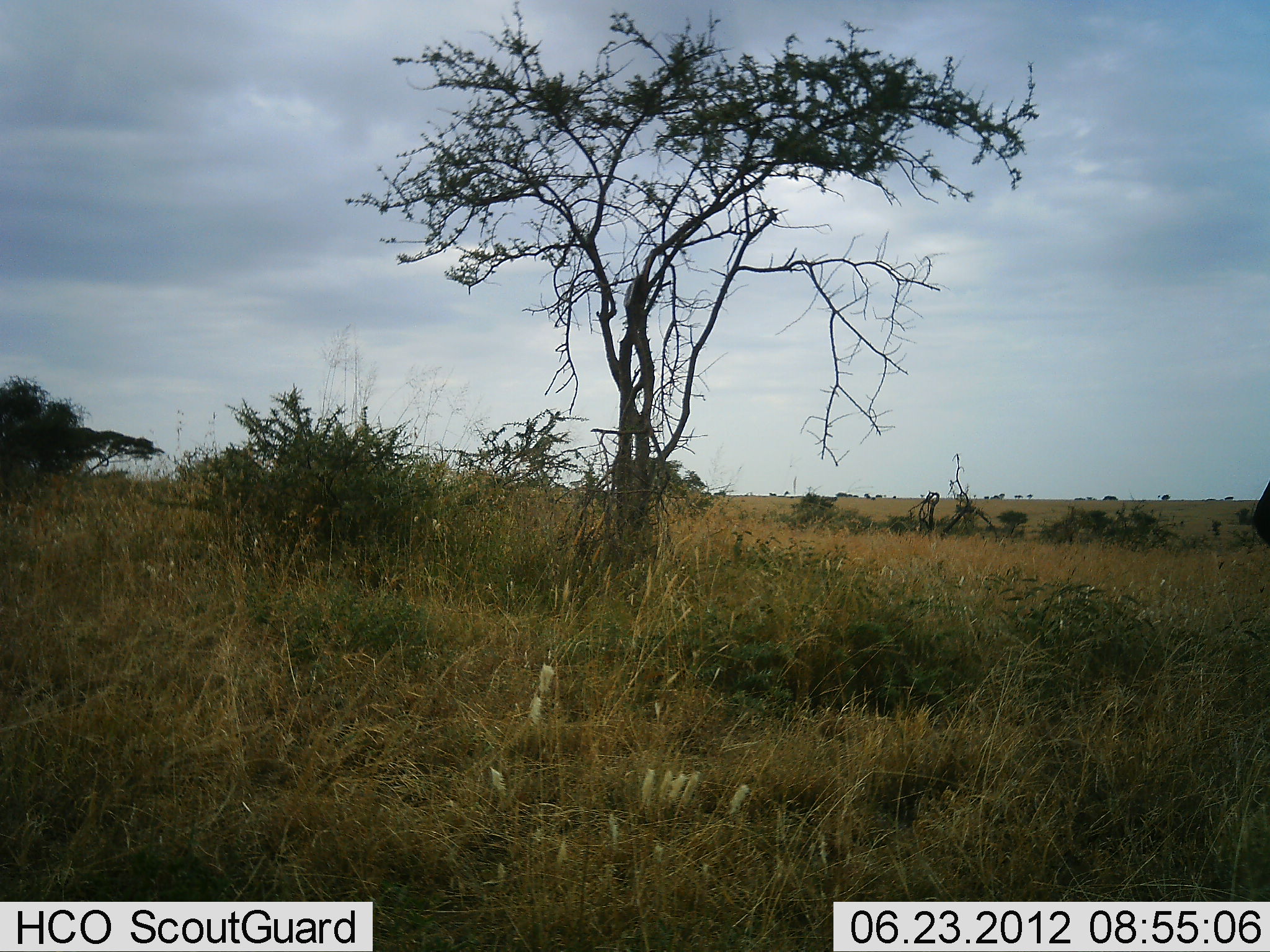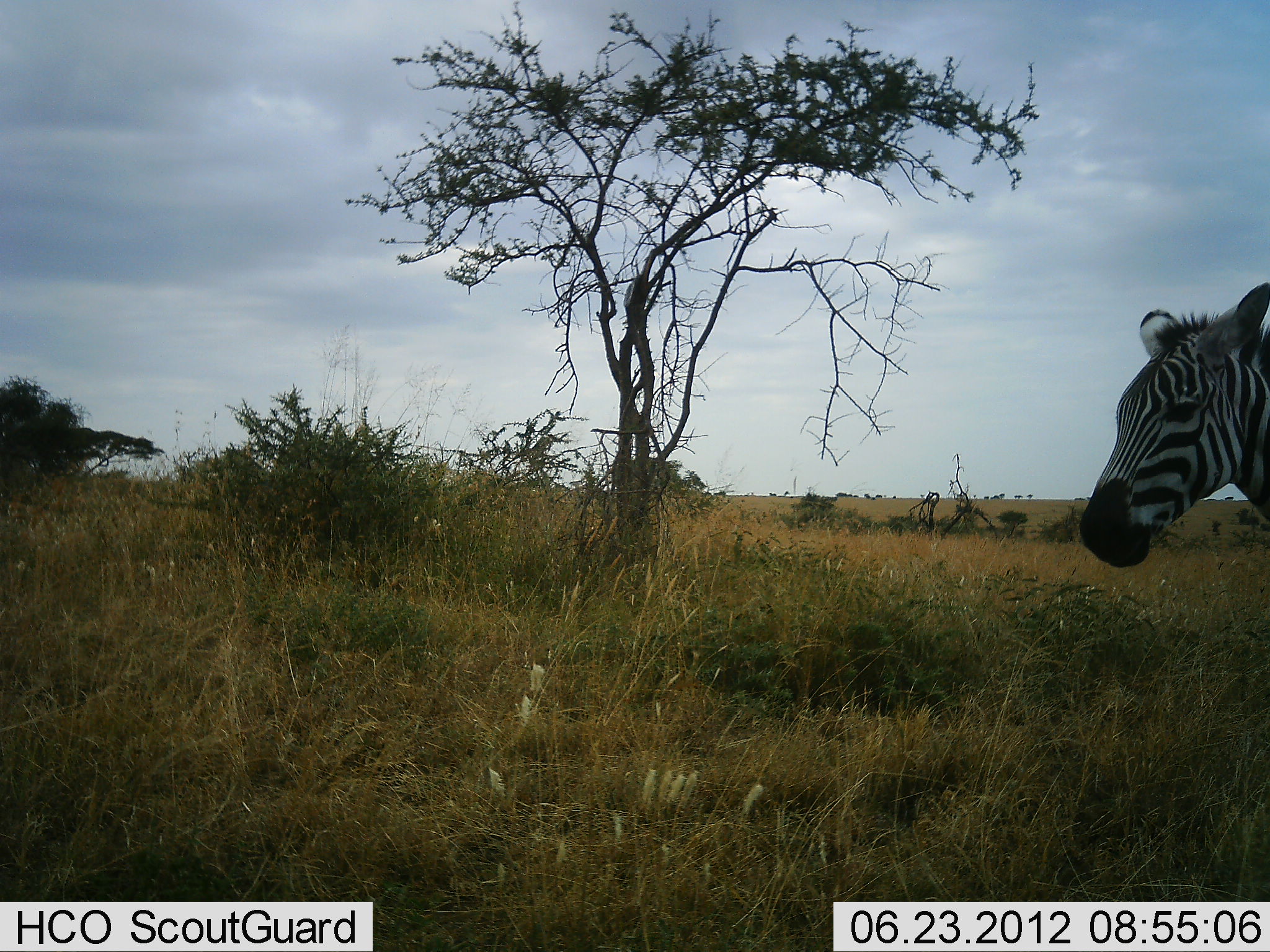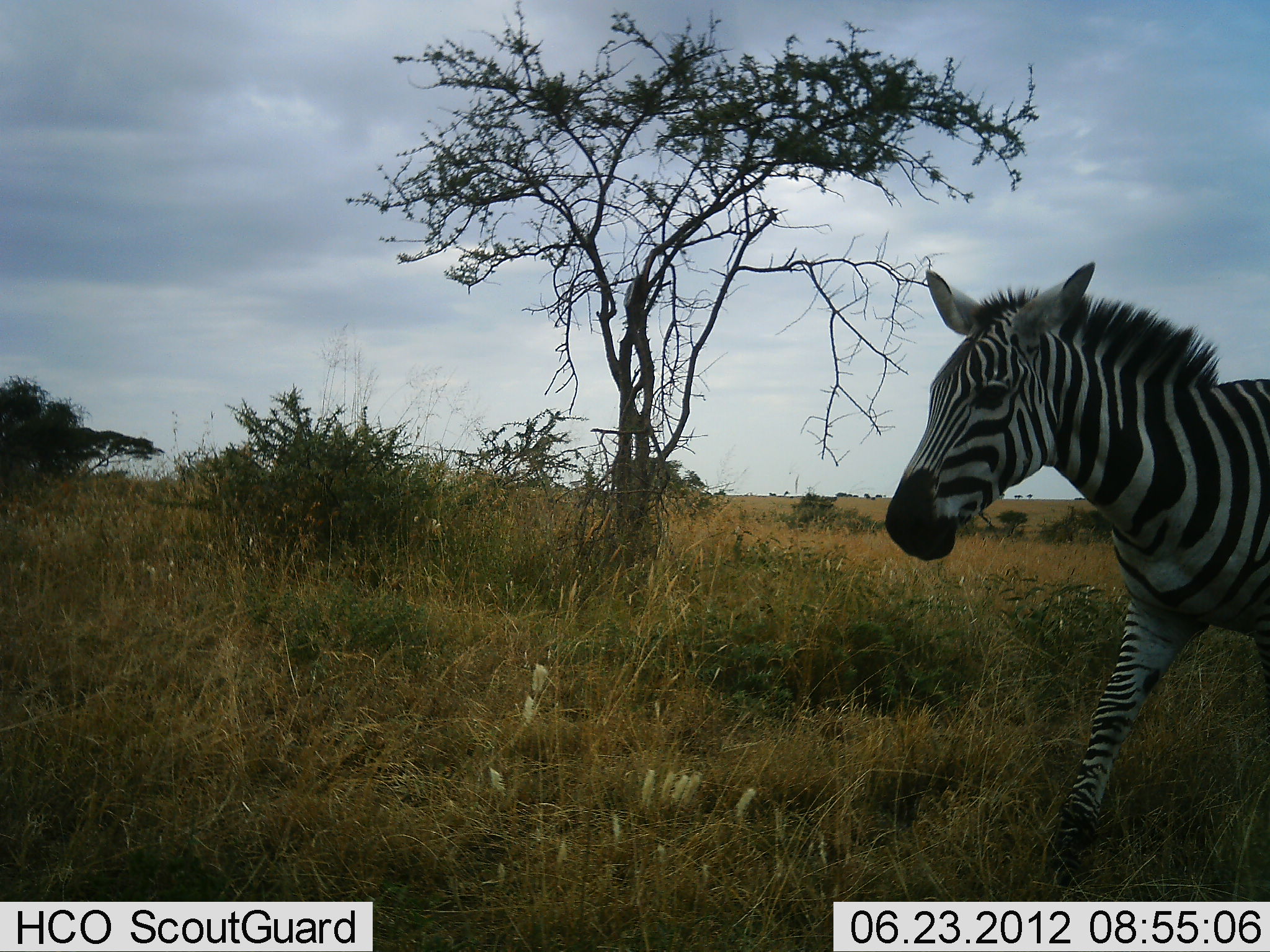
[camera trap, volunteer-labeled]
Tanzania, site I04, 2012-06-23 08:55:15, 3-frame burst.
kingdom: Animalia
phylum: Chordata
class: Mammalia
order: Perissodactyla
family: Equidae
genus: Equus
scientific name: Equus quagga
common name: plains zebra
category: zebra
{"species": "zebra (plains zebra) (Equus quagga)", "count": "1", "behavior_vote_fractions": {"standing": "0%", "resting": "0%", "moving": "100%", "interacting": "0%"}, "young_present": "0%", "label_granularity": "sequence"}